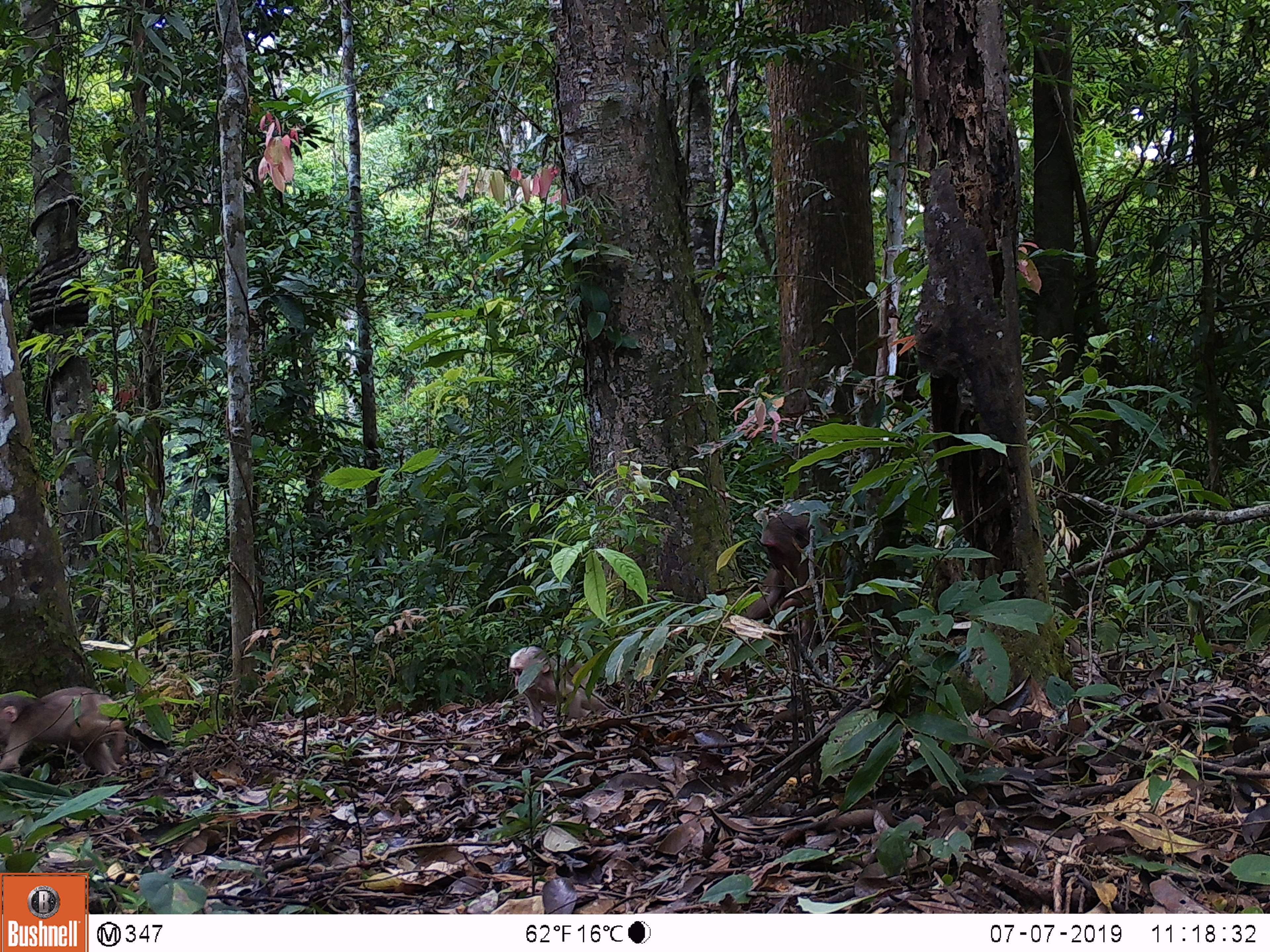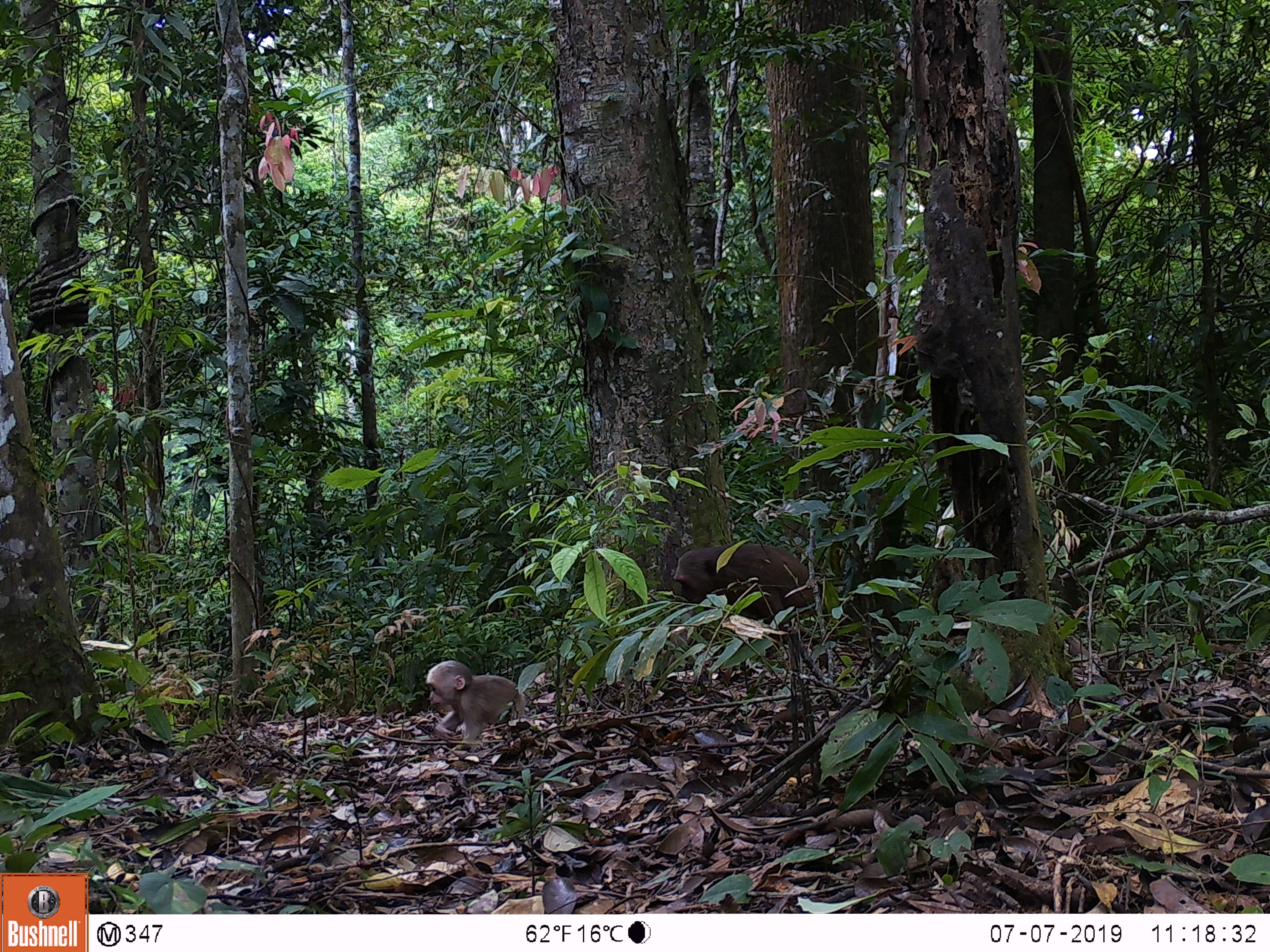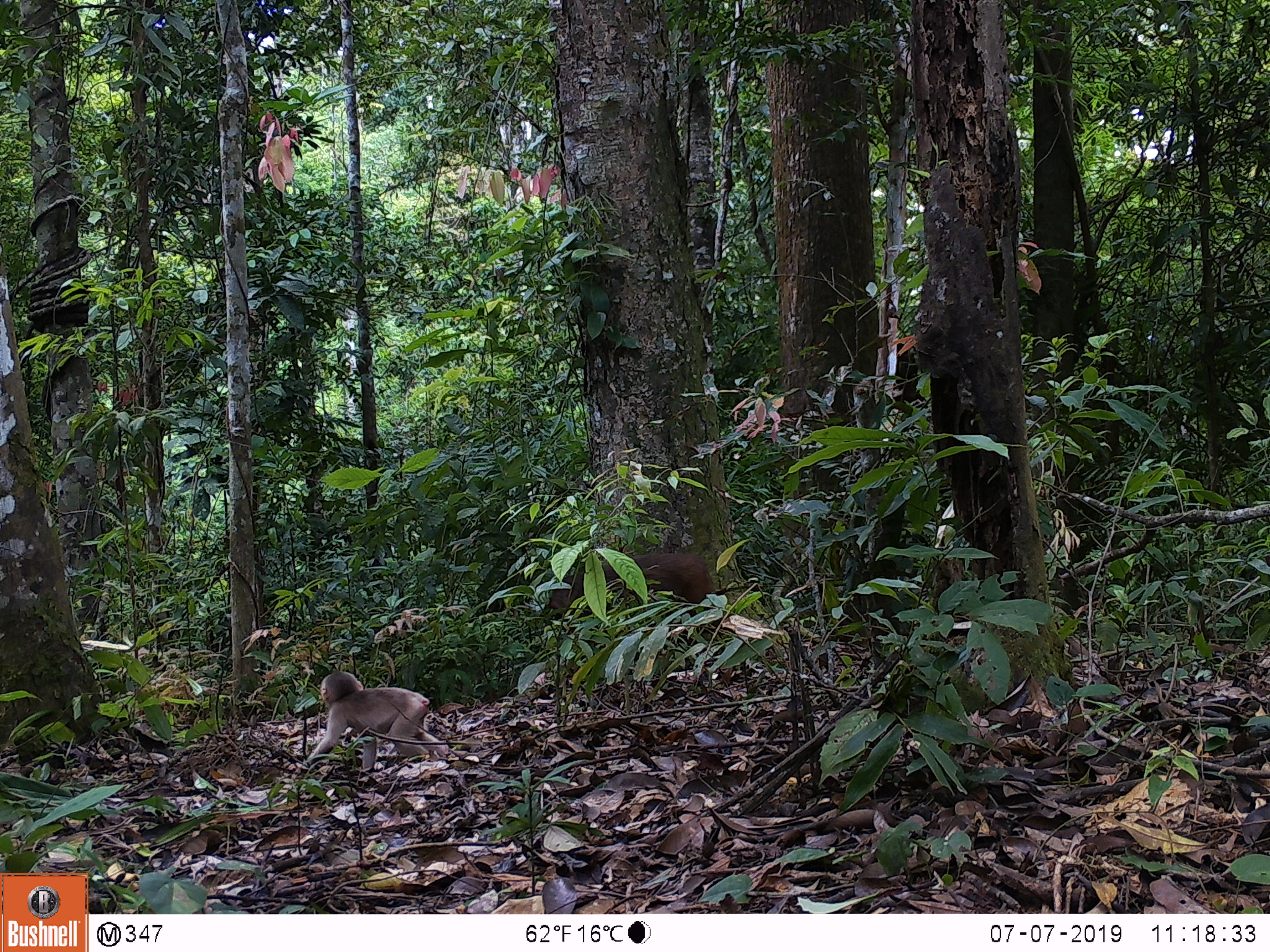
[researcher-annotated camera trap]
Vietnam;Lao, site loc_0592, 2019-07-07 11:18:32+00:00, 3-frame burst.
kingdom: Animalia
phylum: Chordata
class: Mammalia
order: Primates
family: Cercopithecidae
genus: Macaca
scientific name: Macaca arctoides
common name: stump-tailed macaque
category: stump tailed macaque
Stump tailed macaque (stump-tailed macaque) (Macaca arctoides). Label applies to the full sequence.